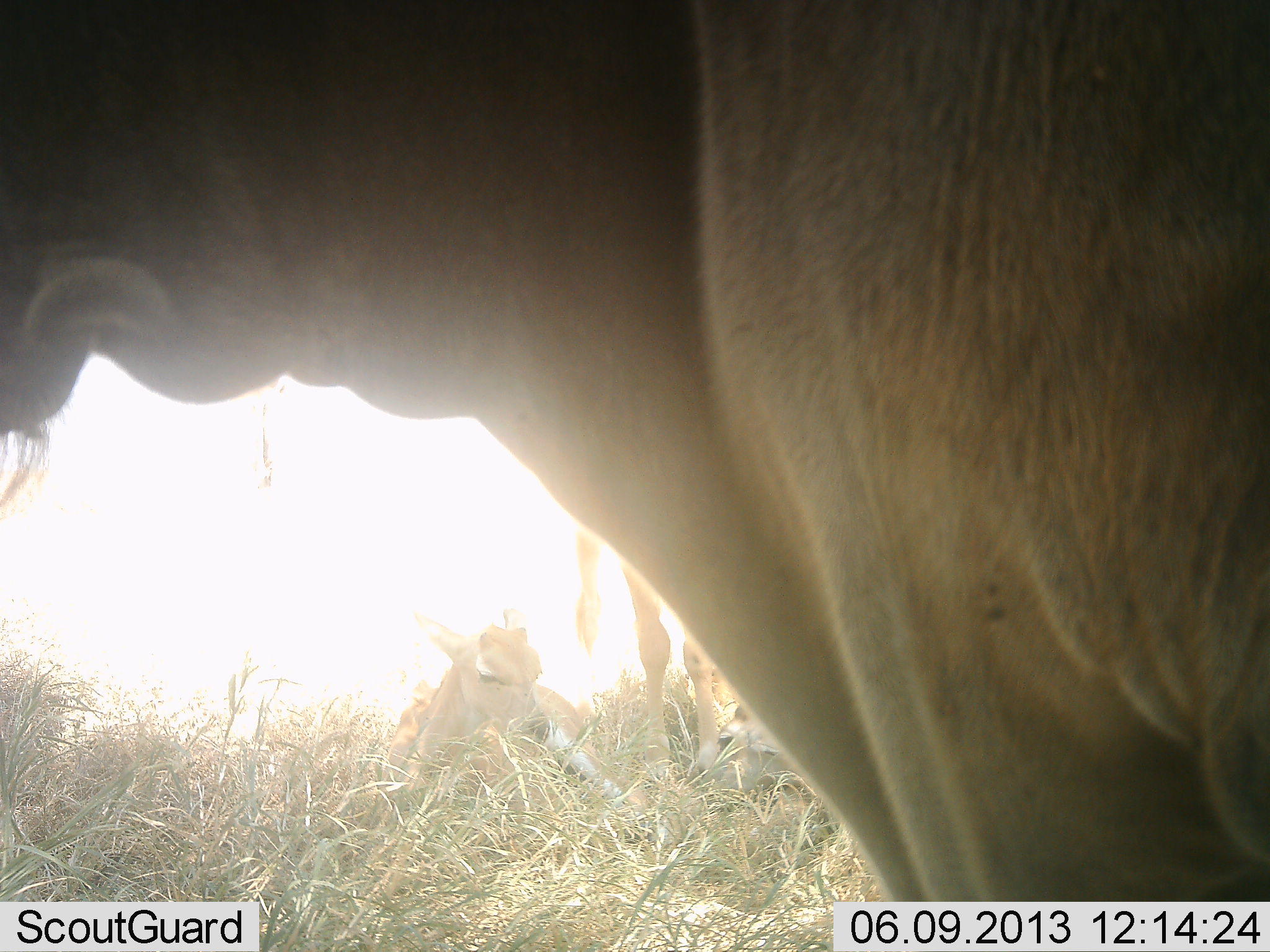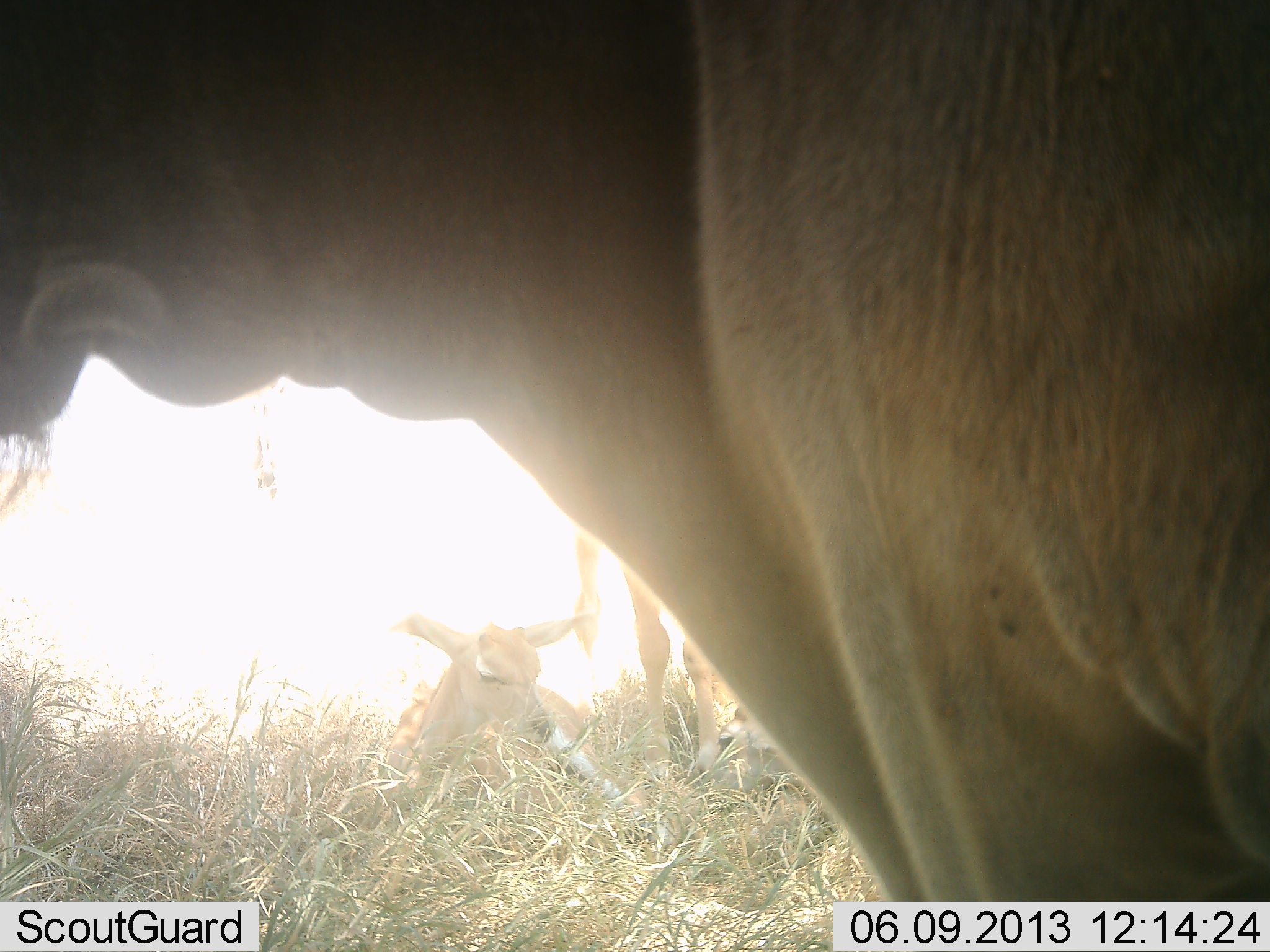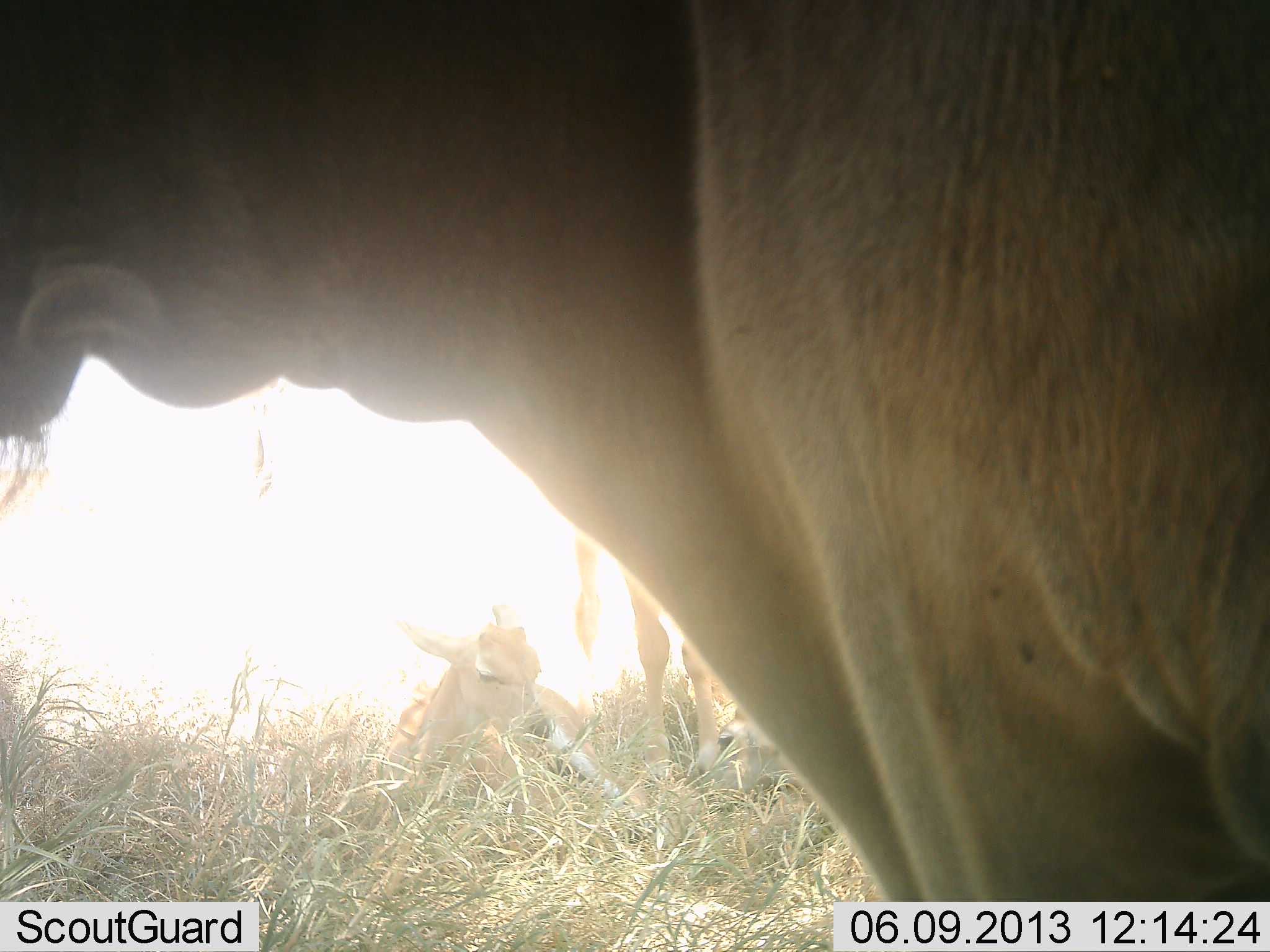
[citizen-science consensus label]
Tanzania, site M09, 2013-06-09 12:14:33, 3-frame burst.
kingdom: Animalia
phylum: Chordata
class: Mammalia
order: Artiodactyla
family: Bovidae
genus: Tragelaphus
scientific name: Tragelaphus oryx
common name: eland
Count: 3.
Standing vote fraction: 67%.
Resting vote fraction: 67%.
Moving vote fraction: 0%.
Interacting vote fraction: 17%.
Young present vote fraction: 67%.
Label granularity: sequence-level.